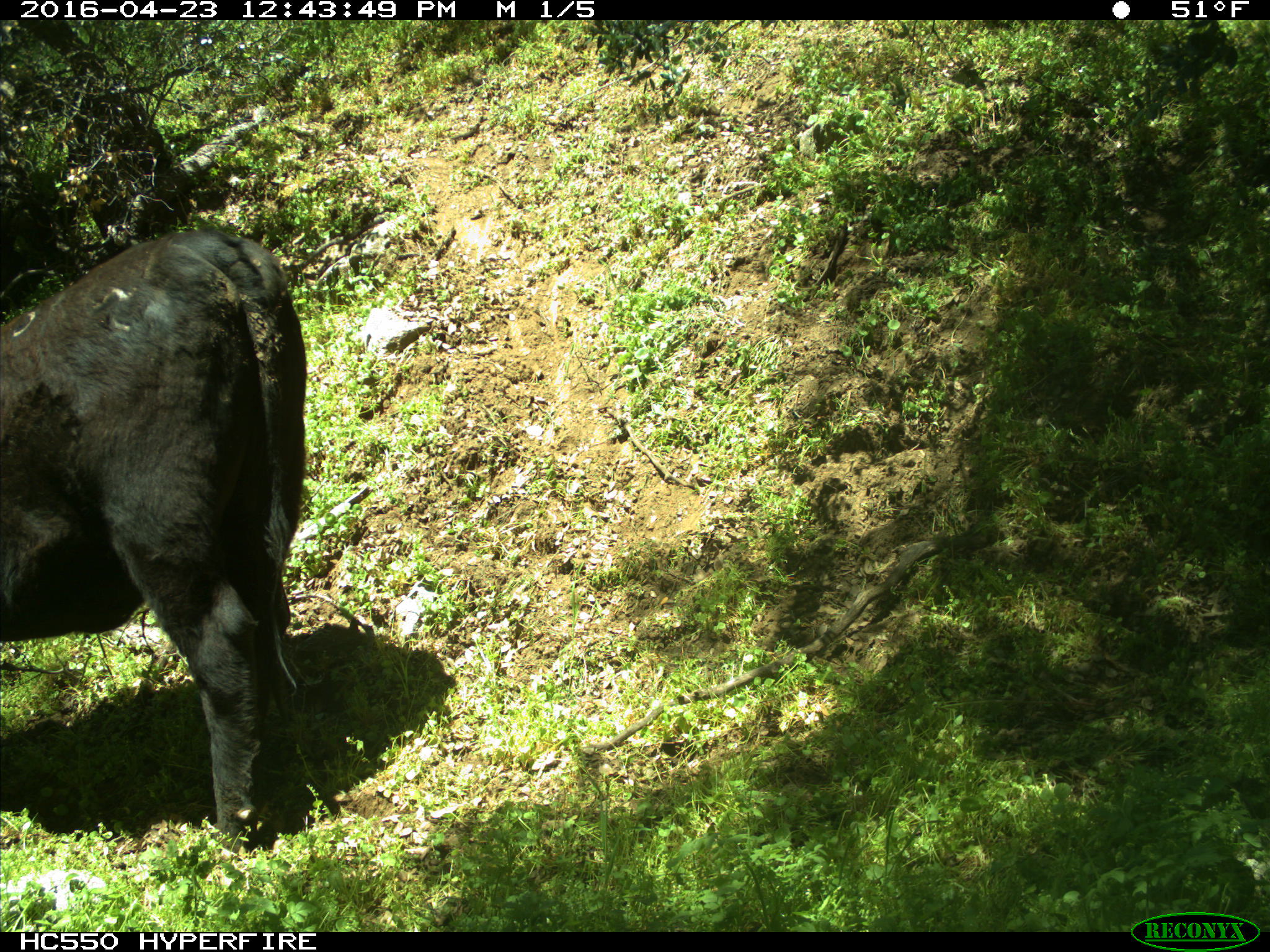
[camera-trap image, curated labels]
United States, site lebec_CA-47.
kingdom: Animalia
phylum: Chordata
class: Mammalia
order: Artiodactyla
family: Bovidae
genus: Bos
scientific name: Bos taurus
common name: domestic cow